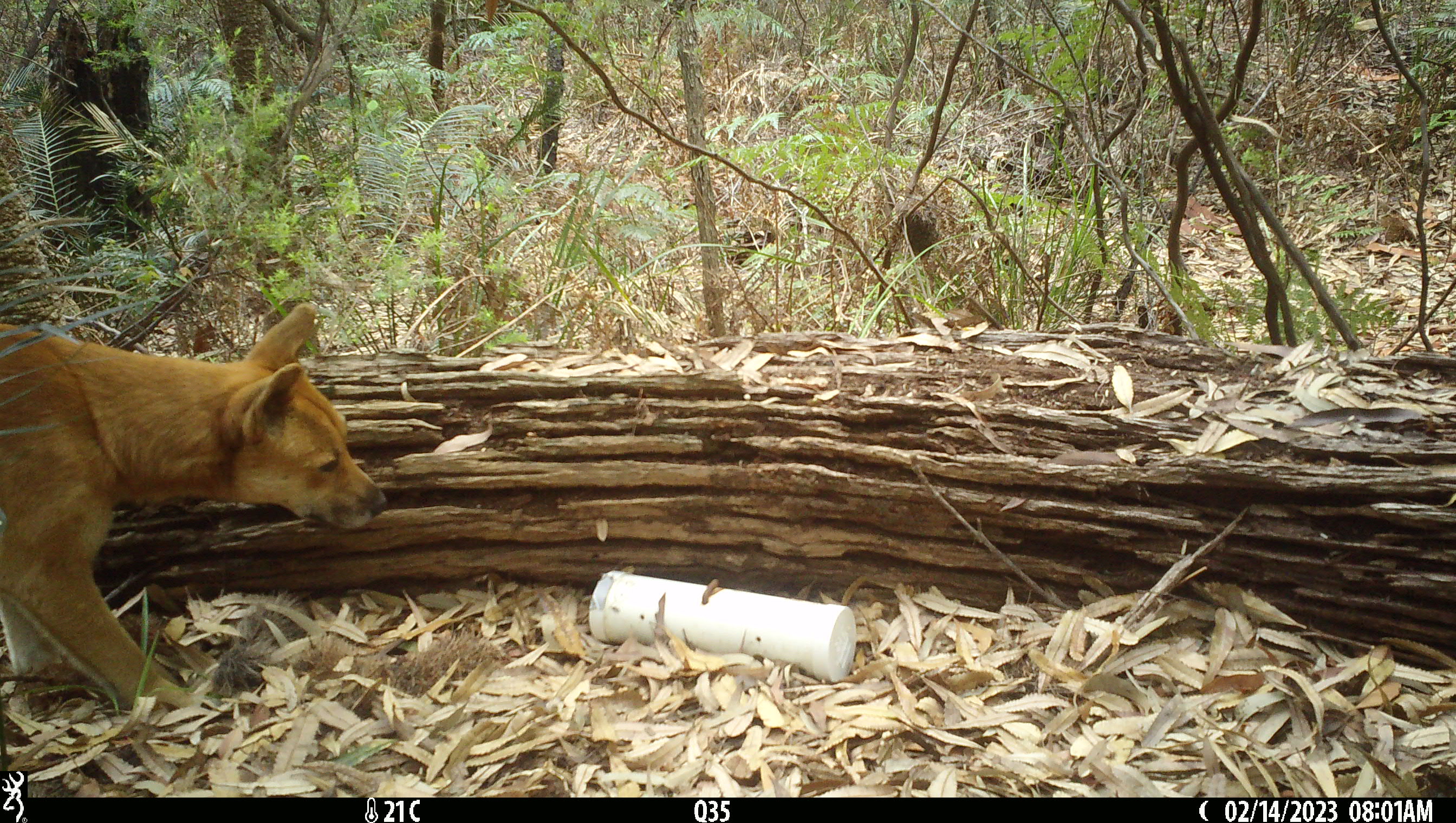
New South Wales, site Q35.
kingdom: Animalia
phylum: Chordata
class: Mammalia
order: Carnivora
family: Canidae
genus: Canis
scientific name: Canis familiaris dingo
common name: dingo